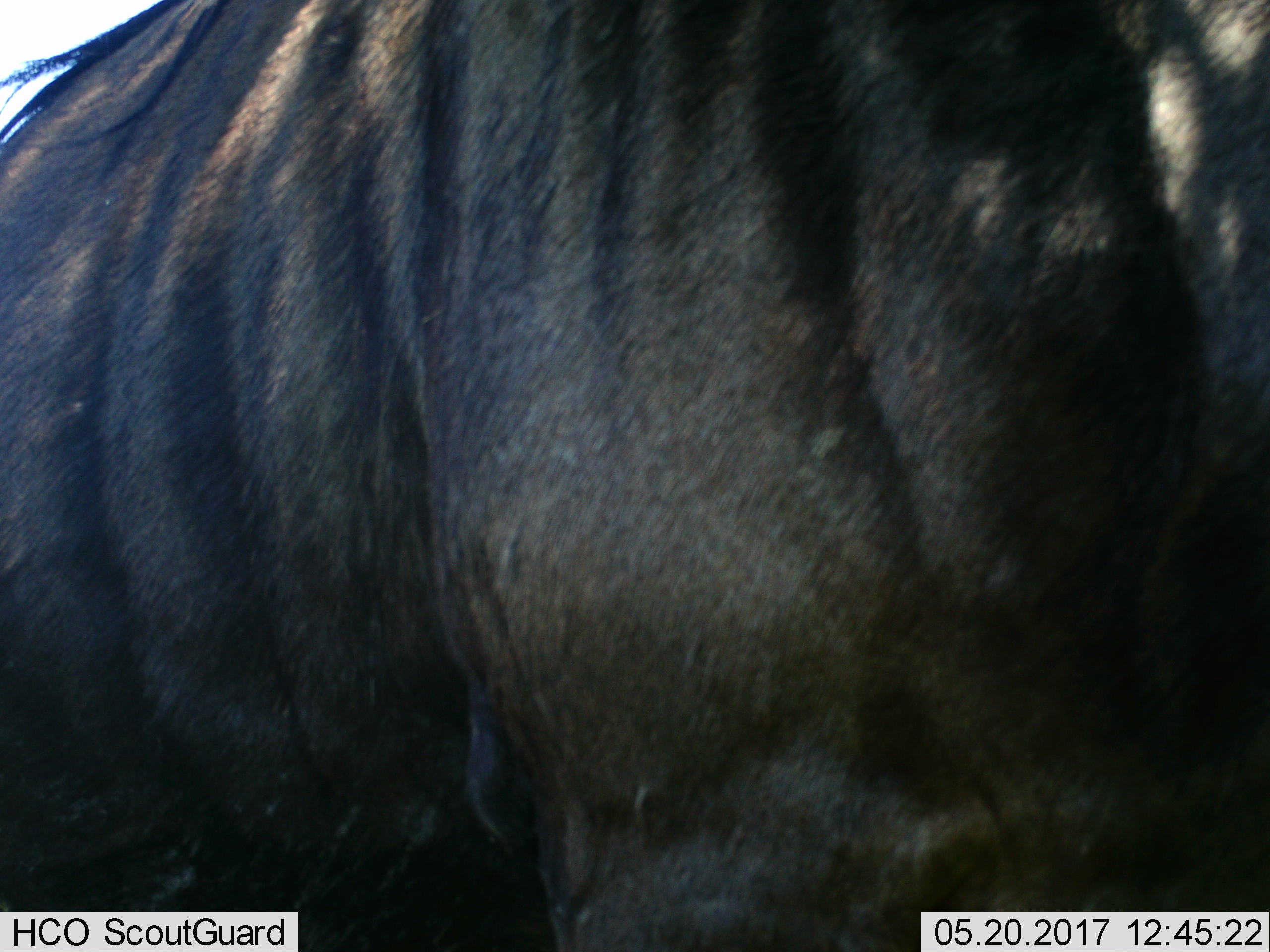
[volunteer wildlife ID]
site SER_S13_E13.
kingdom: Animalia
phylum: Chordata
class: Mammalia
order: Artiodactyla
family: Bovidae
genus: Connochaetes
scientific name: Connochaetes taurinus taurinus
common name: blue wildebeest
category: wildebeestblue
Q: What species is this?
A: Wildebeestblue (blue wildebeest) (Connochaetes taurinus taurinus).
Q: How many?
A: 1.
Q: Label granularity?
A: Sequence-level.